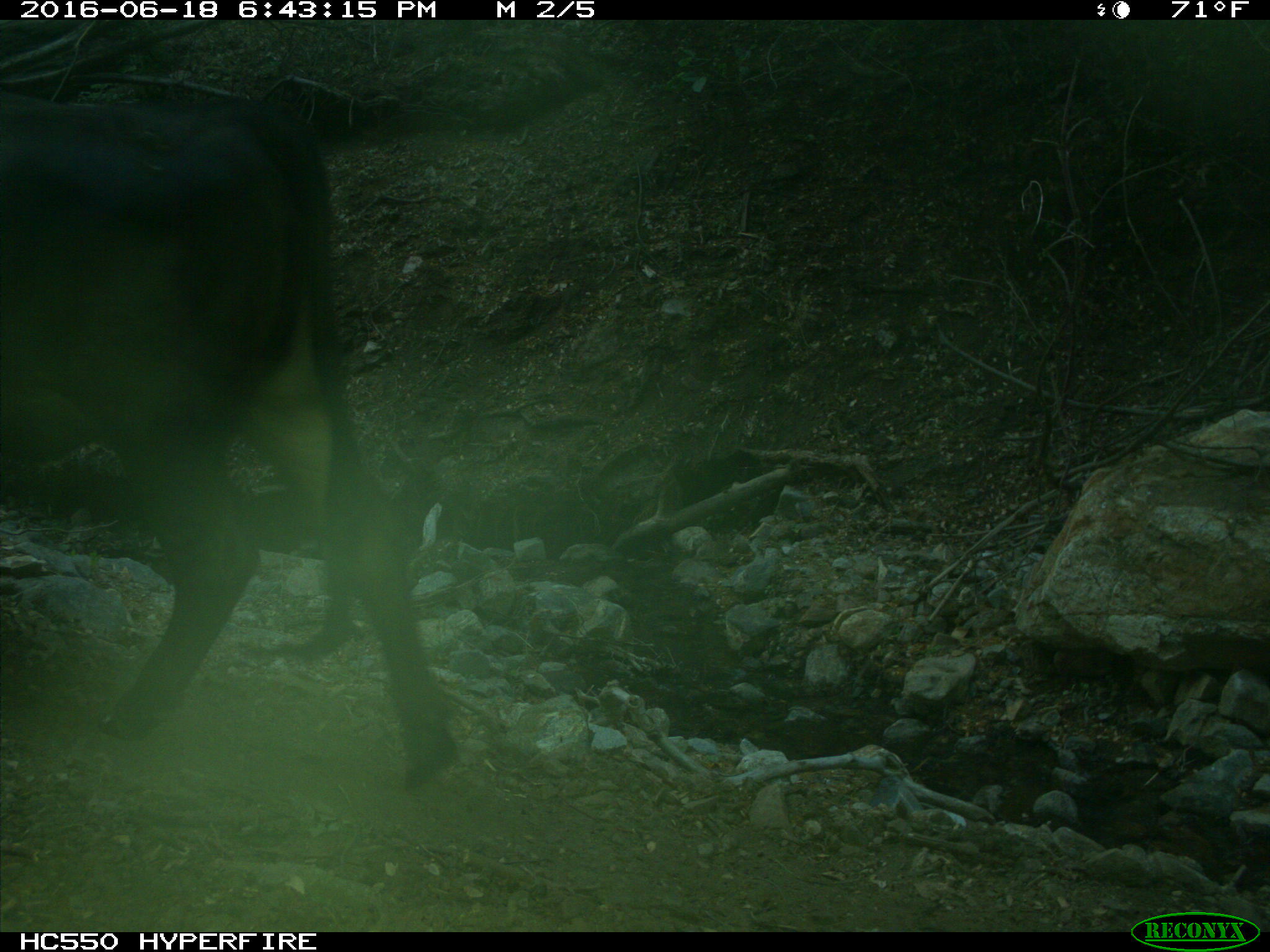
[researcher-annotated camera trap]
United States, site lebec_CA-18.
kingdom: Animalia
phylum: Chordata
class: Mammalia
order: Artiodactyla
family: Bovidae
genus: Bos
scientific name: Bos taurus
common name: domestic cow